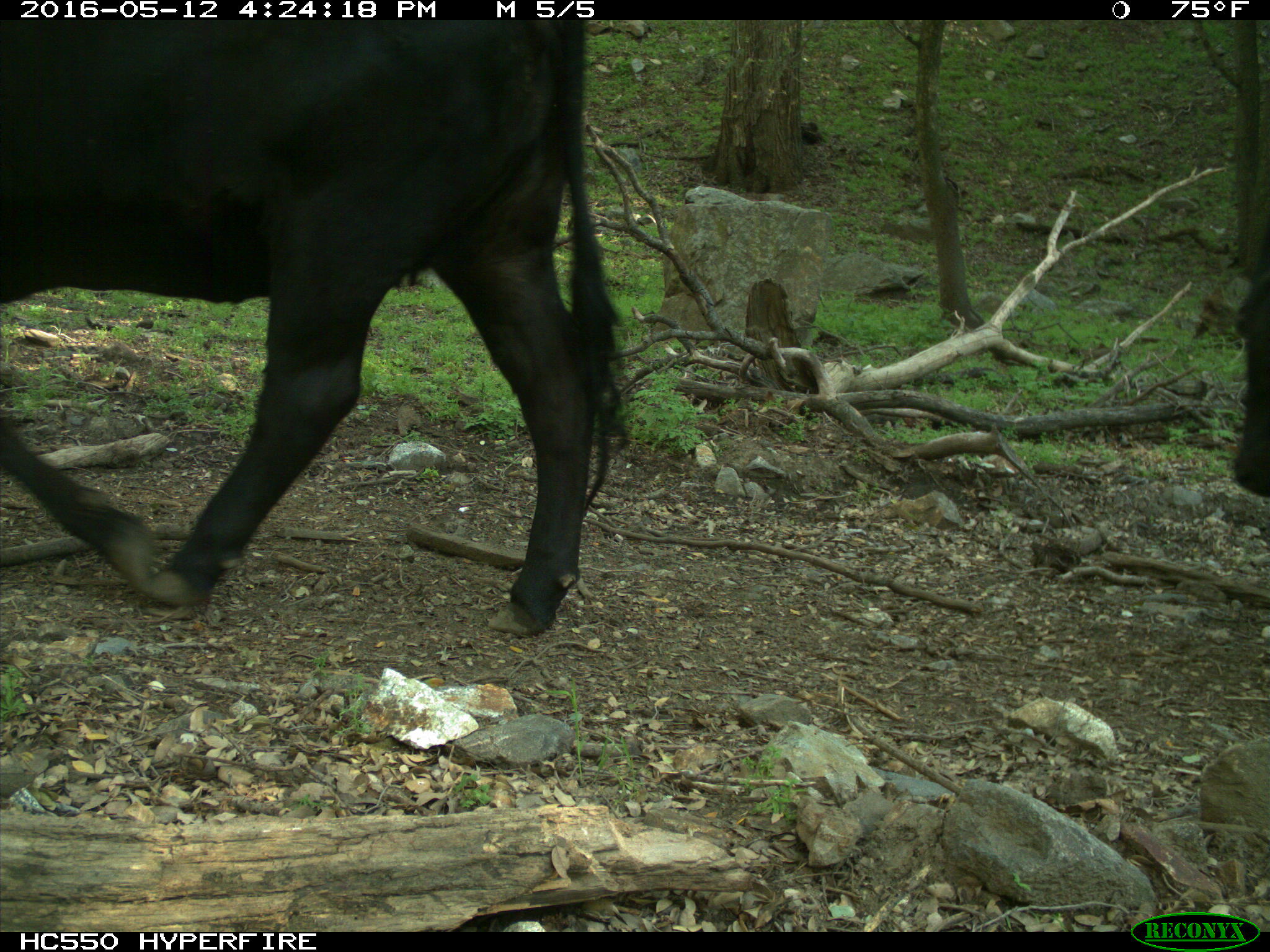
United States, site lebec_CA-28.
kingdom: Animalia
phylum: Chordata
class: Mammalia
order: Artiodactyla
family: Bovidae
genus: Bos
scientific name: Bos taurus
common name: domestic cow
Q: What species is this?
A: Bos taurus (domestic cow).